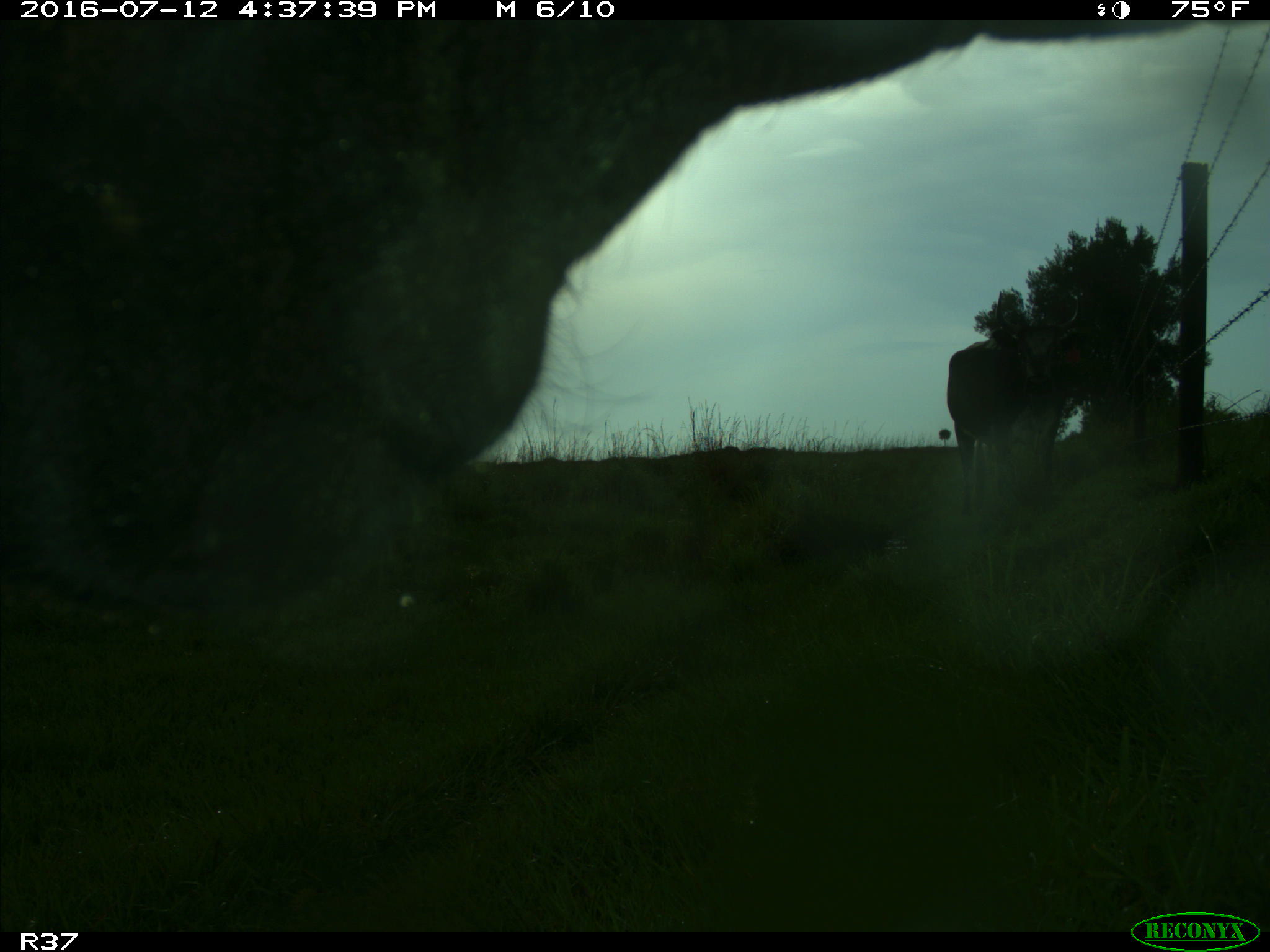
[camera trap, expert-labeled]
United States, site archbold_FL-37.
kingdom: Animalia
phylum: Chordata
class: Mammalia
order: Artiodactyla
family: Bovidae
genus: Bos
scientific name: Bos taurus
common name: domestic cow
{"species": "Bos taurus (domestic cow)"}